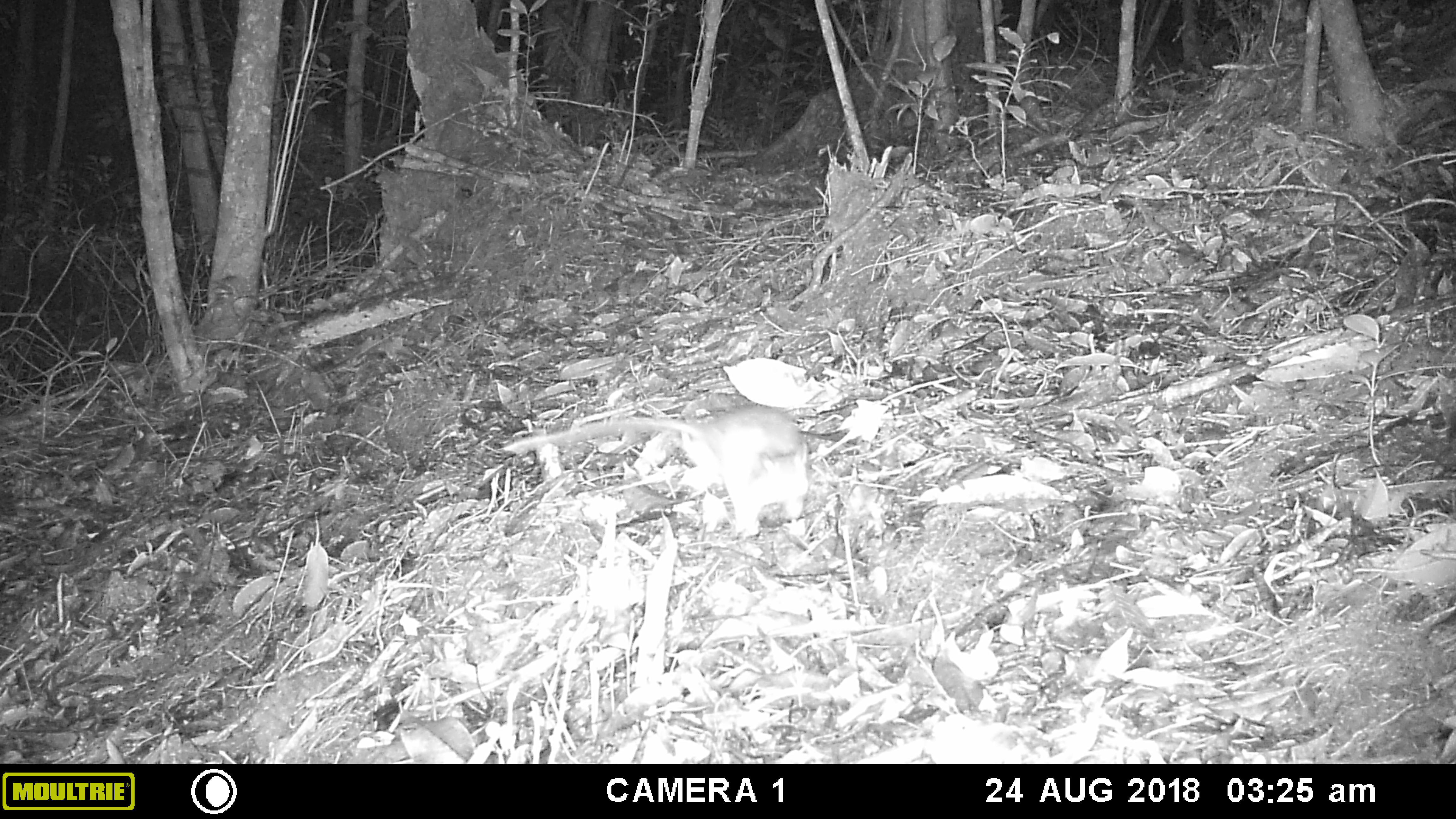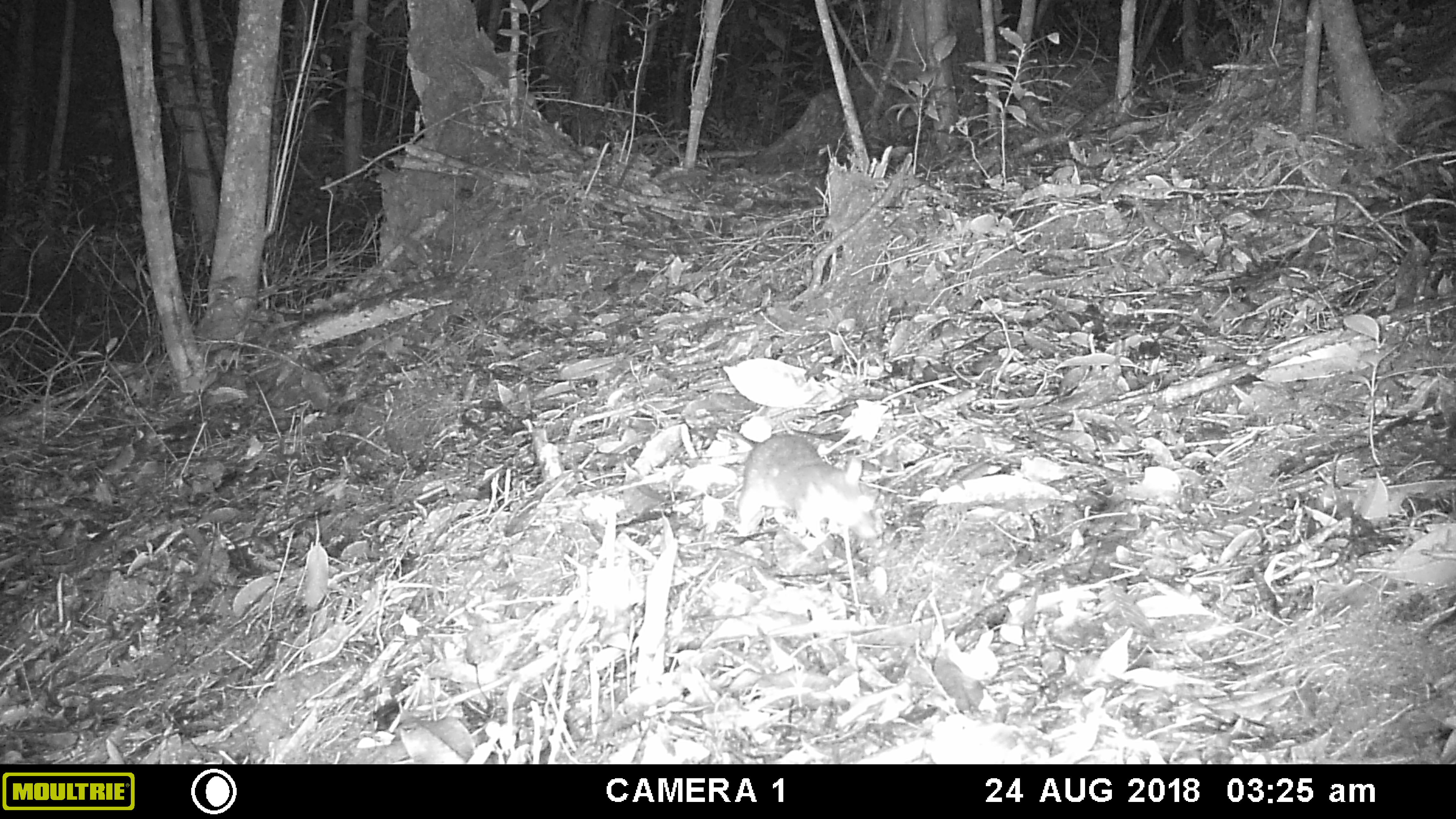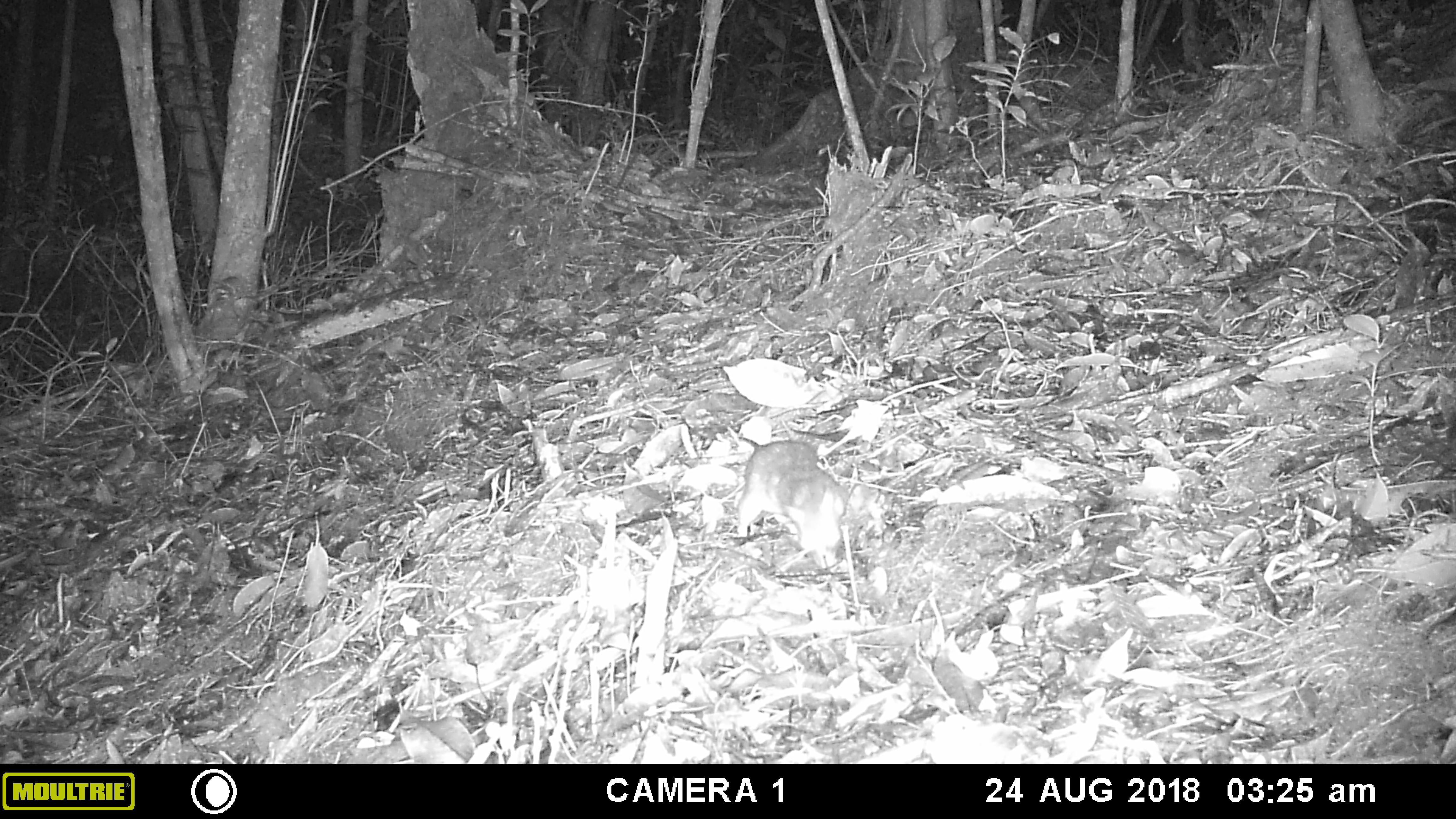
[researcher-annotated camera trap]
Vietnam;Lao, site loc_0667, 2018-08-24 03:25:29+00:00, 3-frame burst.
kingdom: Animalia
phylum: Chordata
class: Mammalia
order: Rodentia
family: Muridae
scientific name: Muridae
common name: old-world mice and rats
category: unidentified murid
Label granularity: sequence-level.